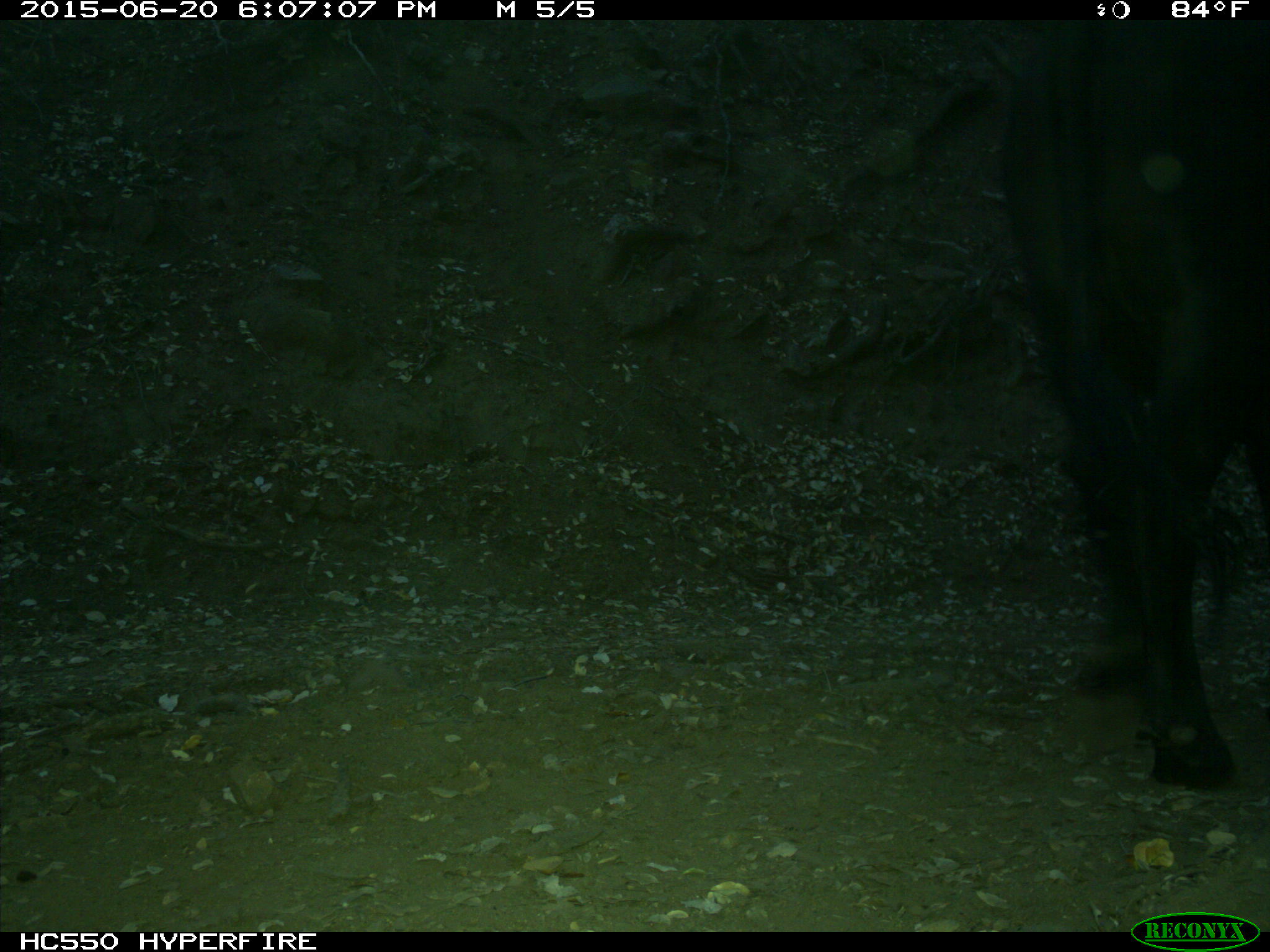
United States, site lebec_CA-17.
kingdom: Animalia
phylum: Chordata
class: Mammalia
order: Artiodactyla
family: Bovidae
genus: Bos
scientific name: Bos taurus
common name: domestic cow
Bos taurus (domestic cow).